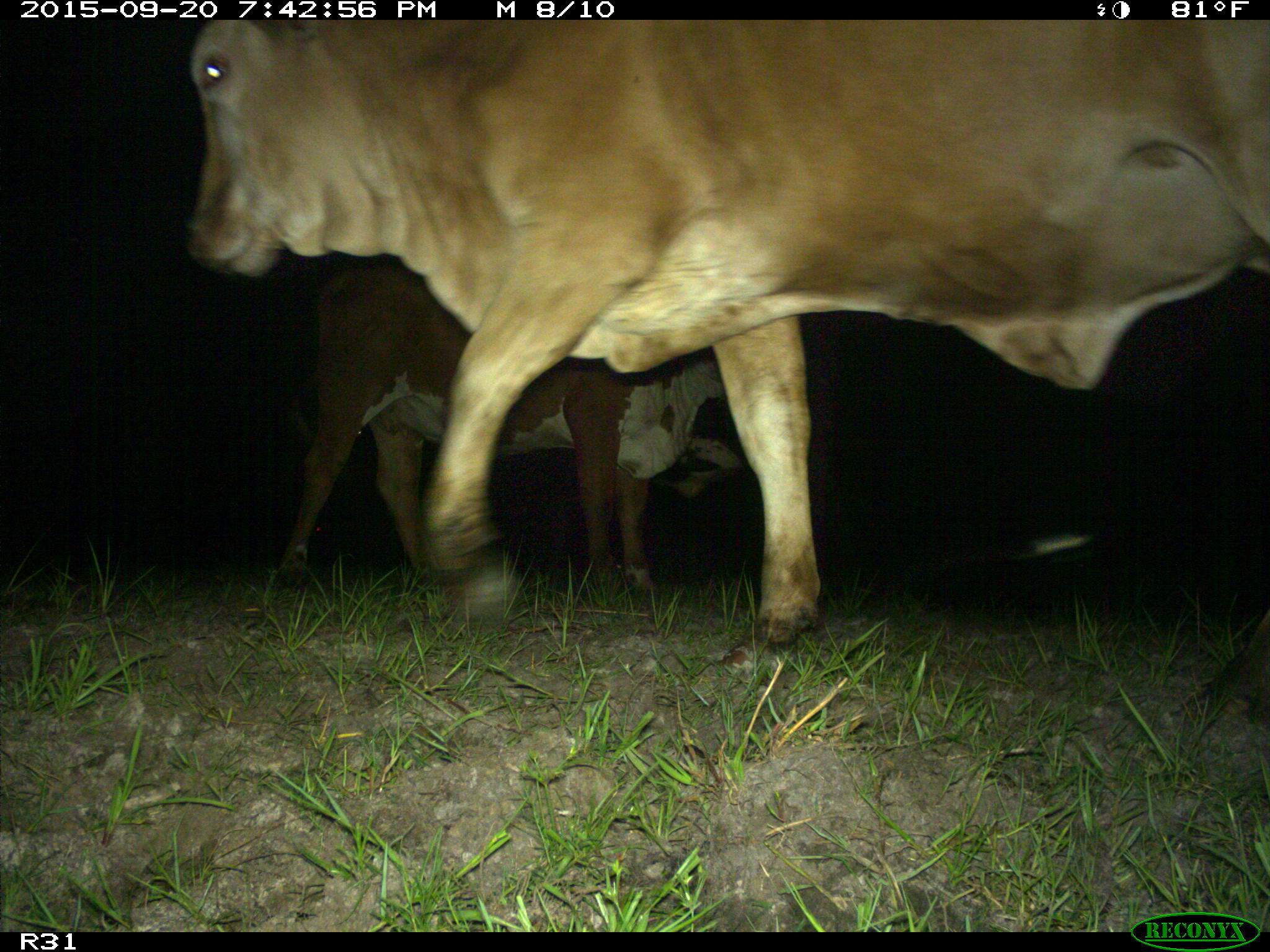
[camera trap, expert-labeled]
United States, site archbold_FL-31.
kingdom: Animalia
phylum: Chordata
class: Mammalia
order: Artiodactyla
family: Bovidae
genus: Bos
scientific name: Bos taurus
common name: domestic cow